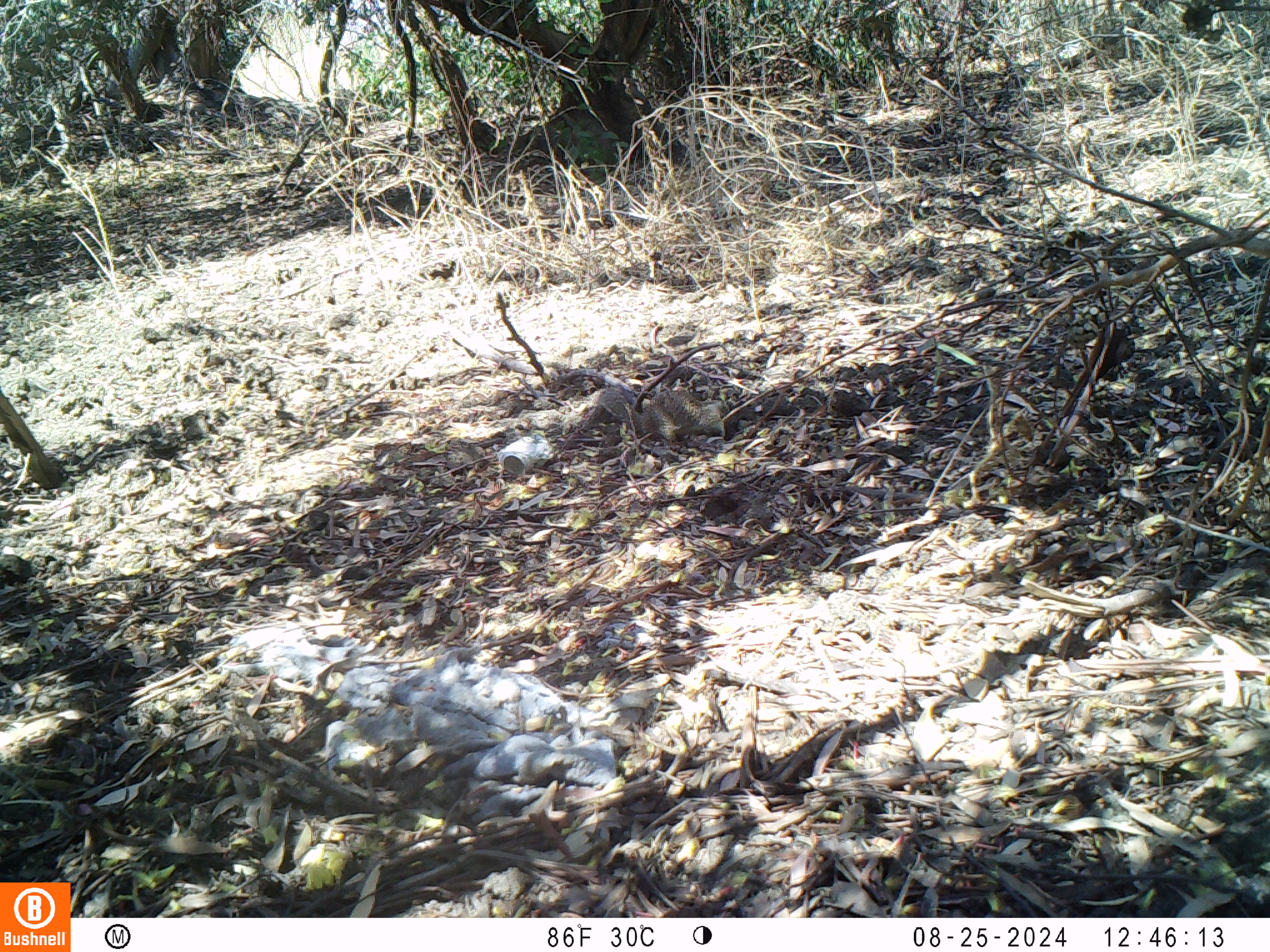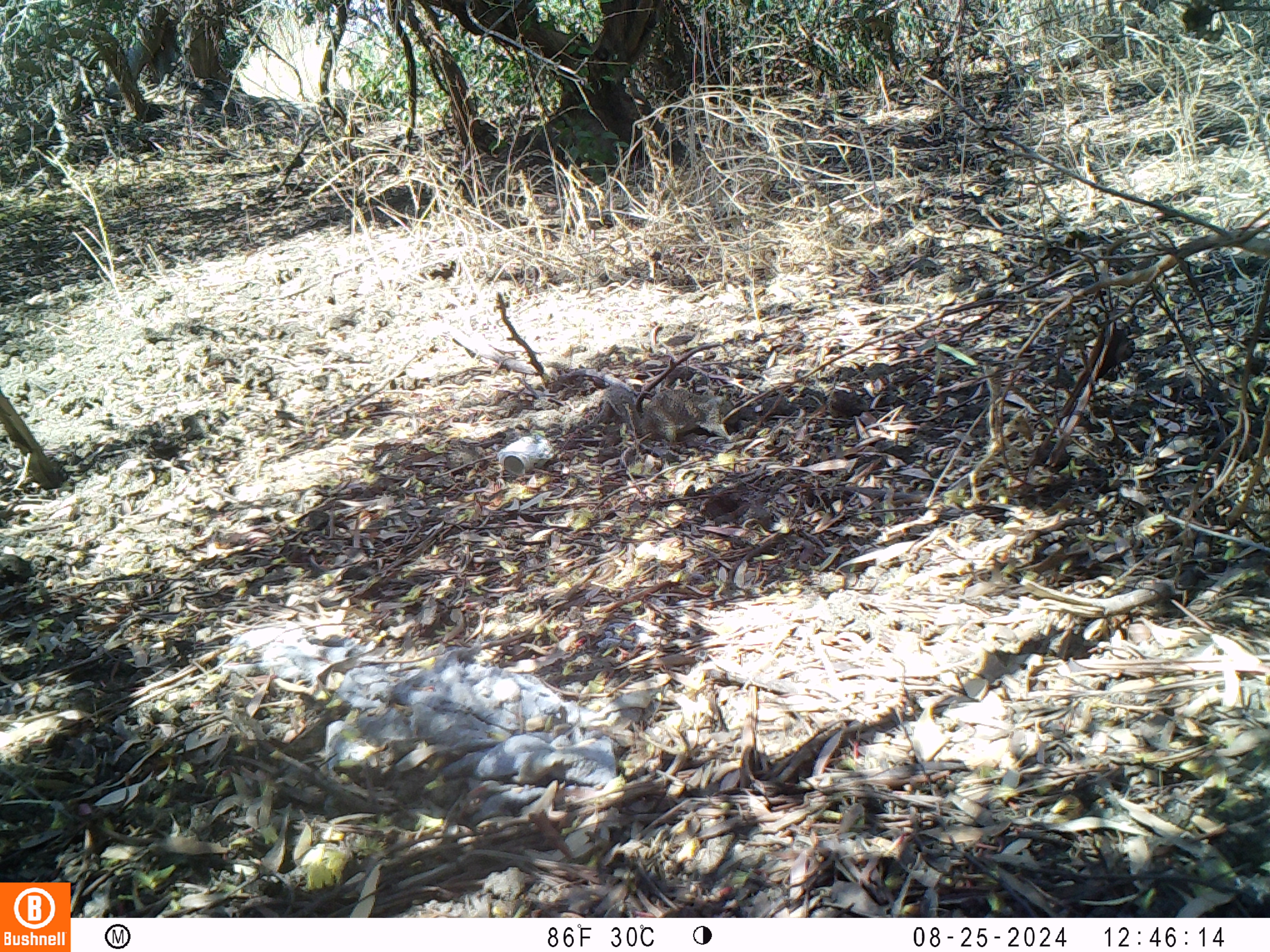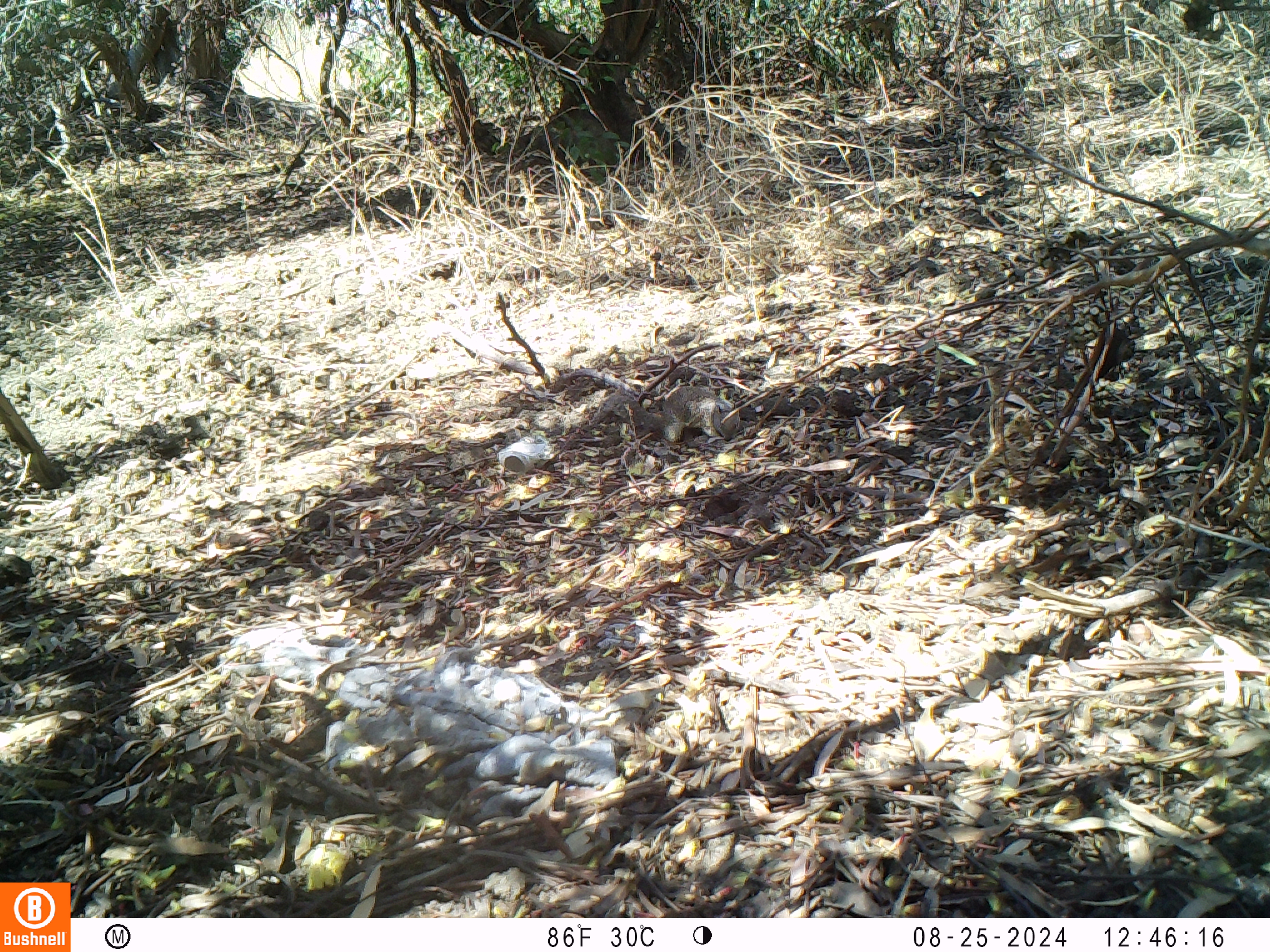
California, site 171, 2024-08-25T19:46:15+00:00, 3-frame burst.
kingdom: Animalia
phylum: Chordata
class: Mammalia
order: Rodentia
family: Sciuridae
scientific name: Sciuridae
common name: squirrel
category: unknown squirrel